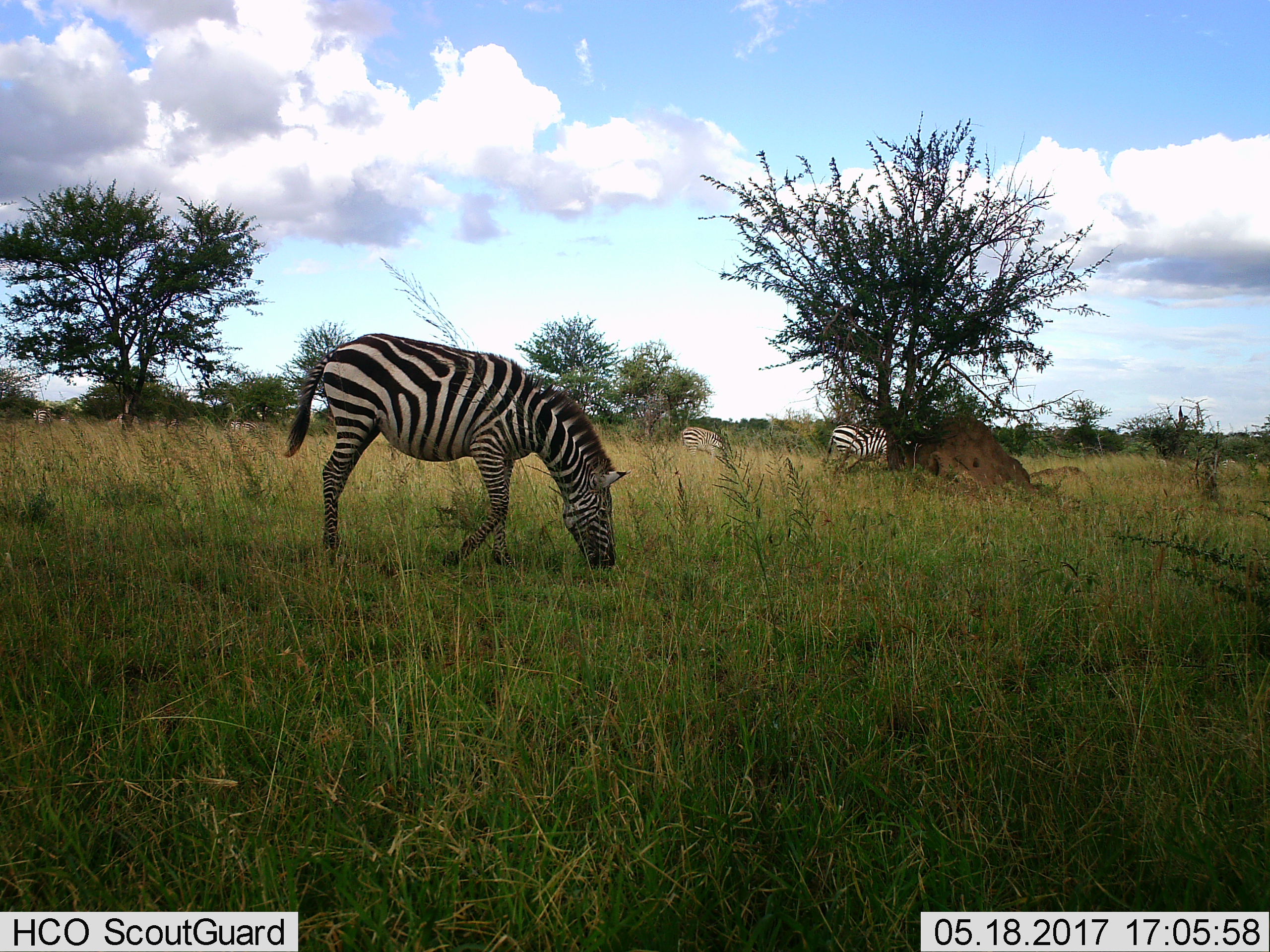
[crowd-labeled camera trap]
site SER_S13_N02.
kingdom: Animalia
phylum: Chordata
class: Mammalia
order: Perissodactyla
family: Equidae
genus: Equus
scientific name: Equus quagga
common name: plains zebra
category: zebraplains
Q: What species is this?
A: Zebraplains (plains zebra) (Equus quagga).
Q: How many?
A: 3.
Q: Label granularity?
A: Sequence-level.